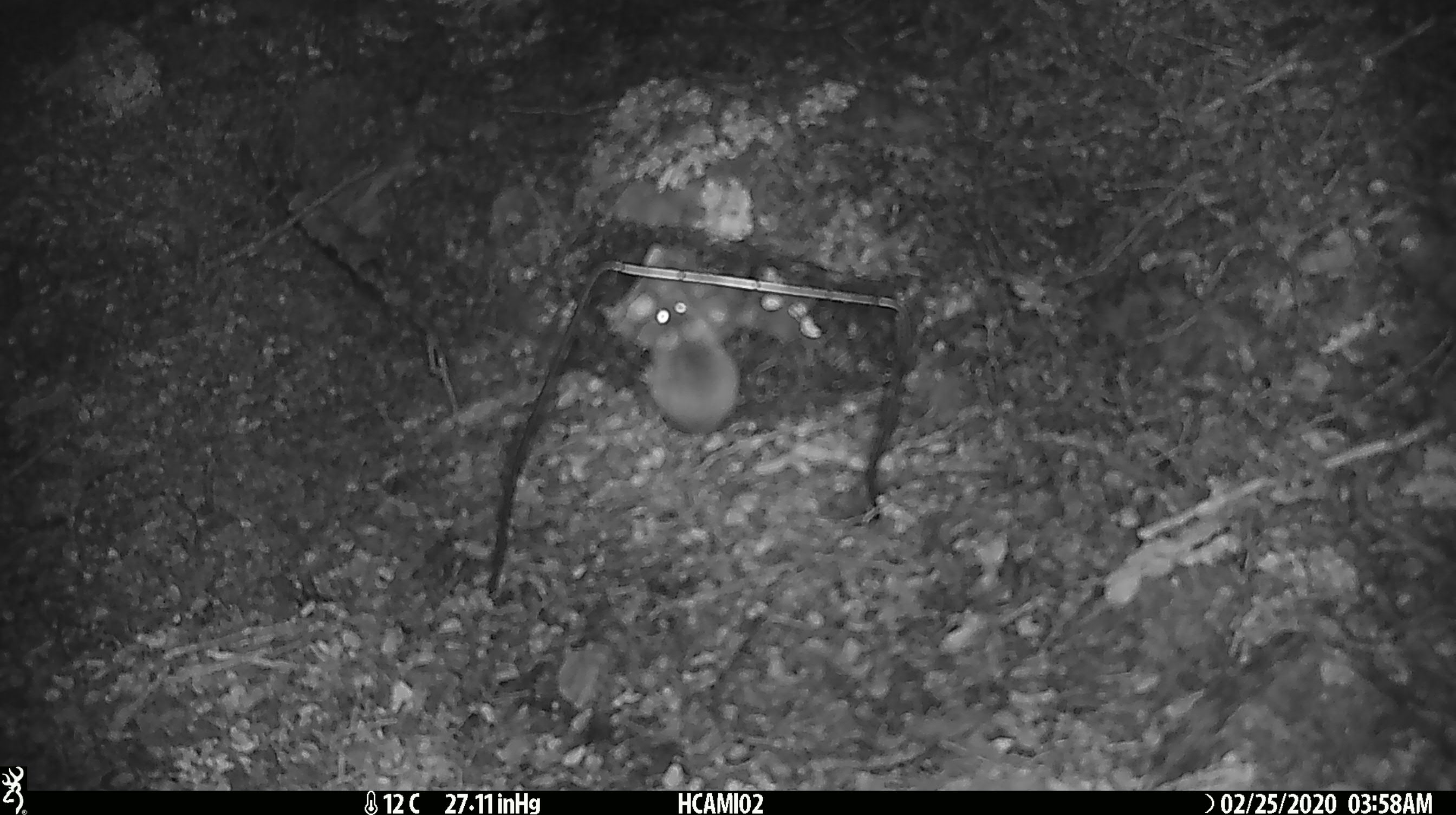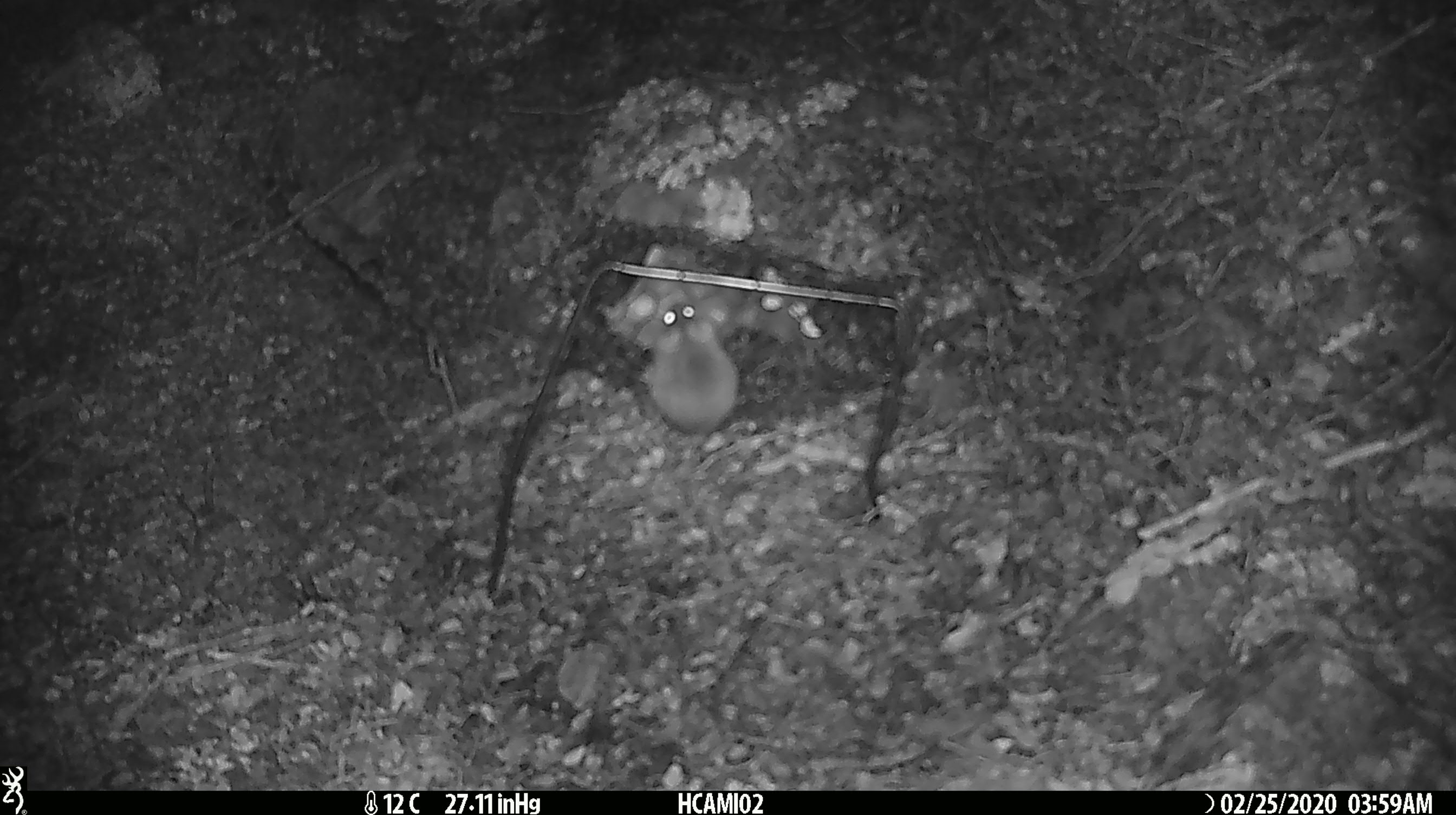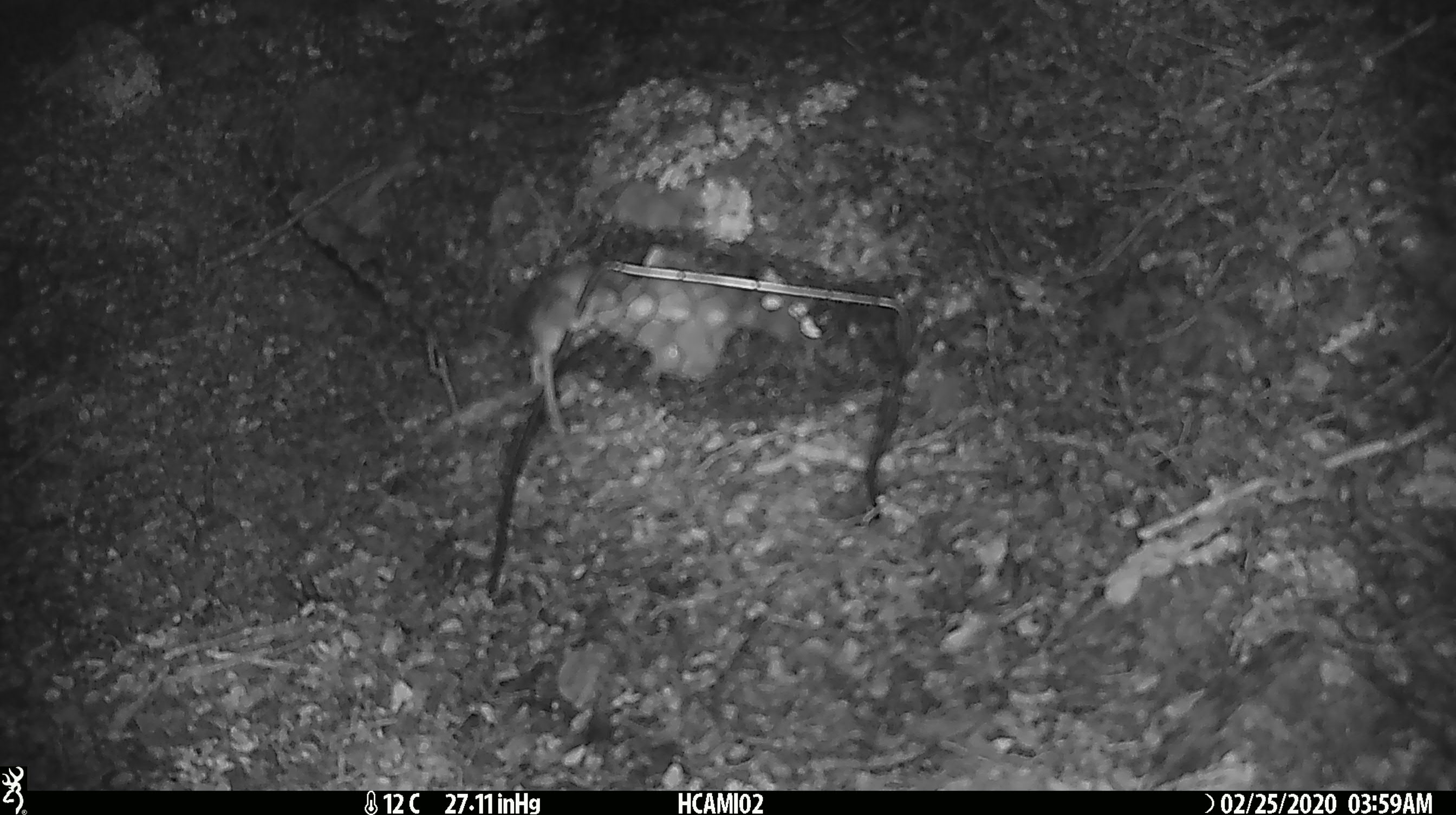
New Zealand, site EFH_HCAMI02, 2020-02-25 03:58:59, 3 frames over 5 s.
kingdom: Animalia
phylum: Chordata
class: Mammalia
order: Rodentia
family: Muridae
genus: Mus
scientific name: Mus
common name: mouse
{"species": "mouse (Mus)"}